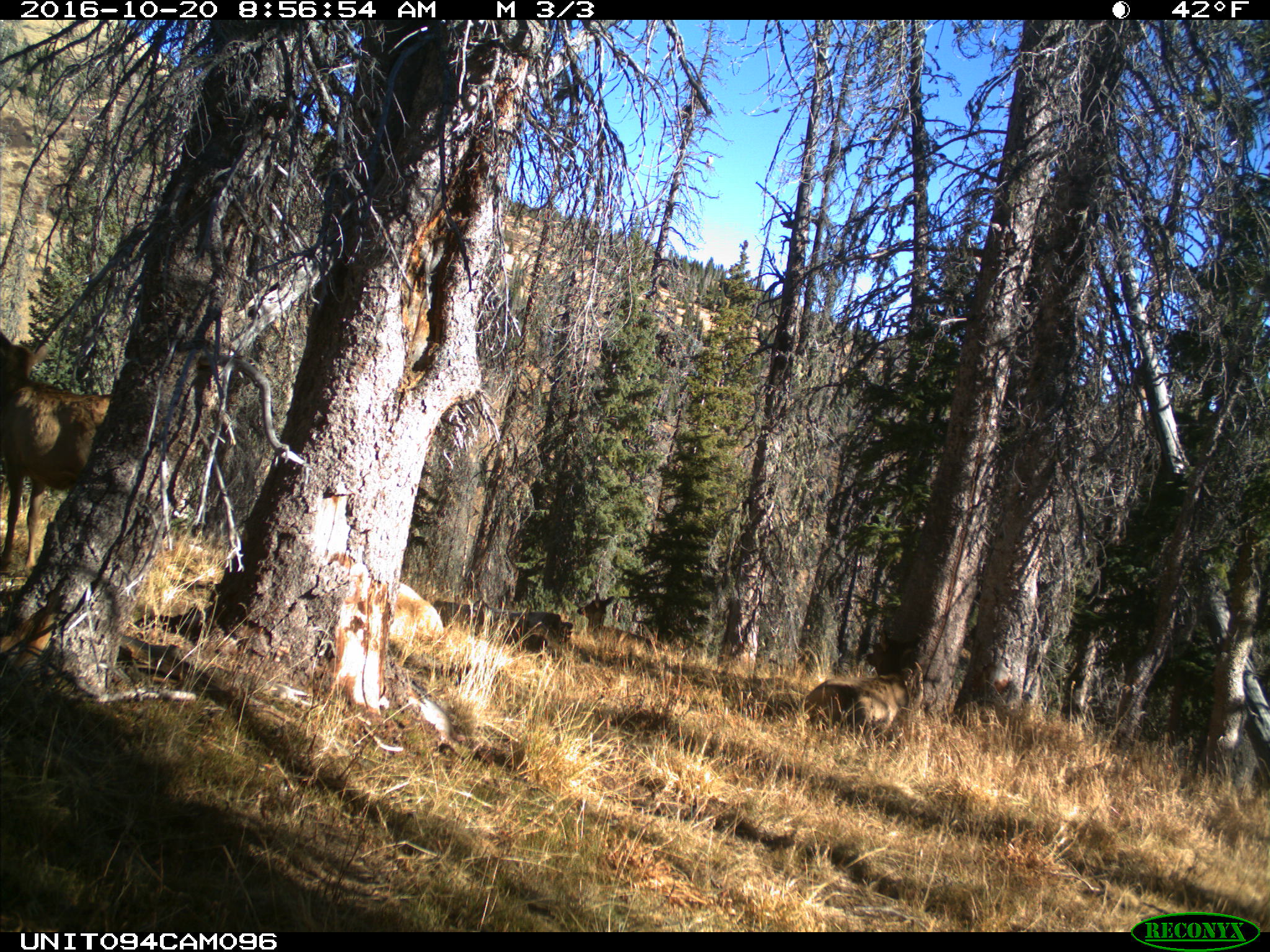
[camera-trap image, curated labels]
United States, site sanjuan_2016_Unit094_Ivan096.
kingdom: Animalia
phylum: Chordata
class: Mammalia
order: Artiodactyla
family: Cervidae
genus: Cervus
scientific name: Cervus elaphus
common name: red deer